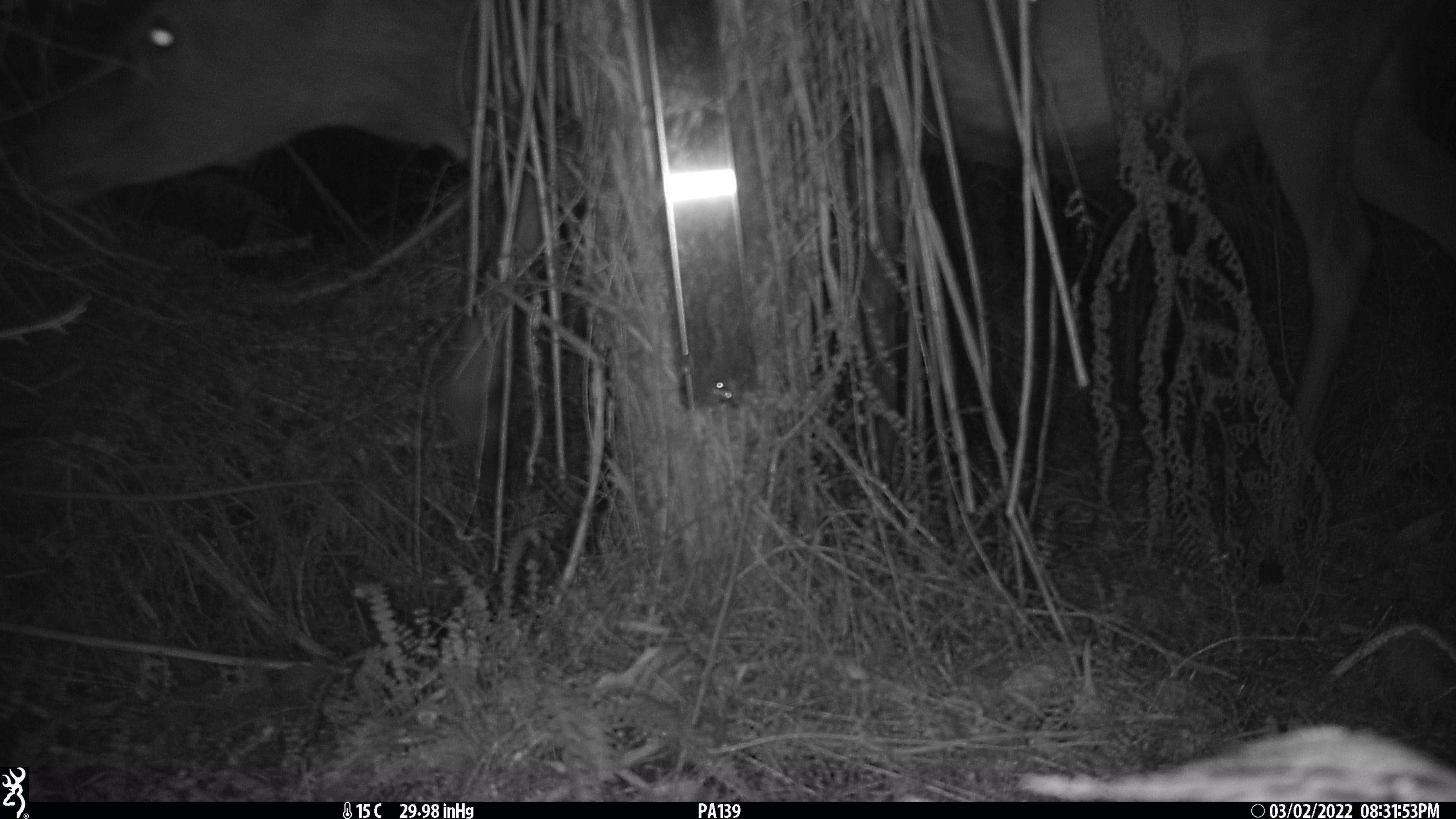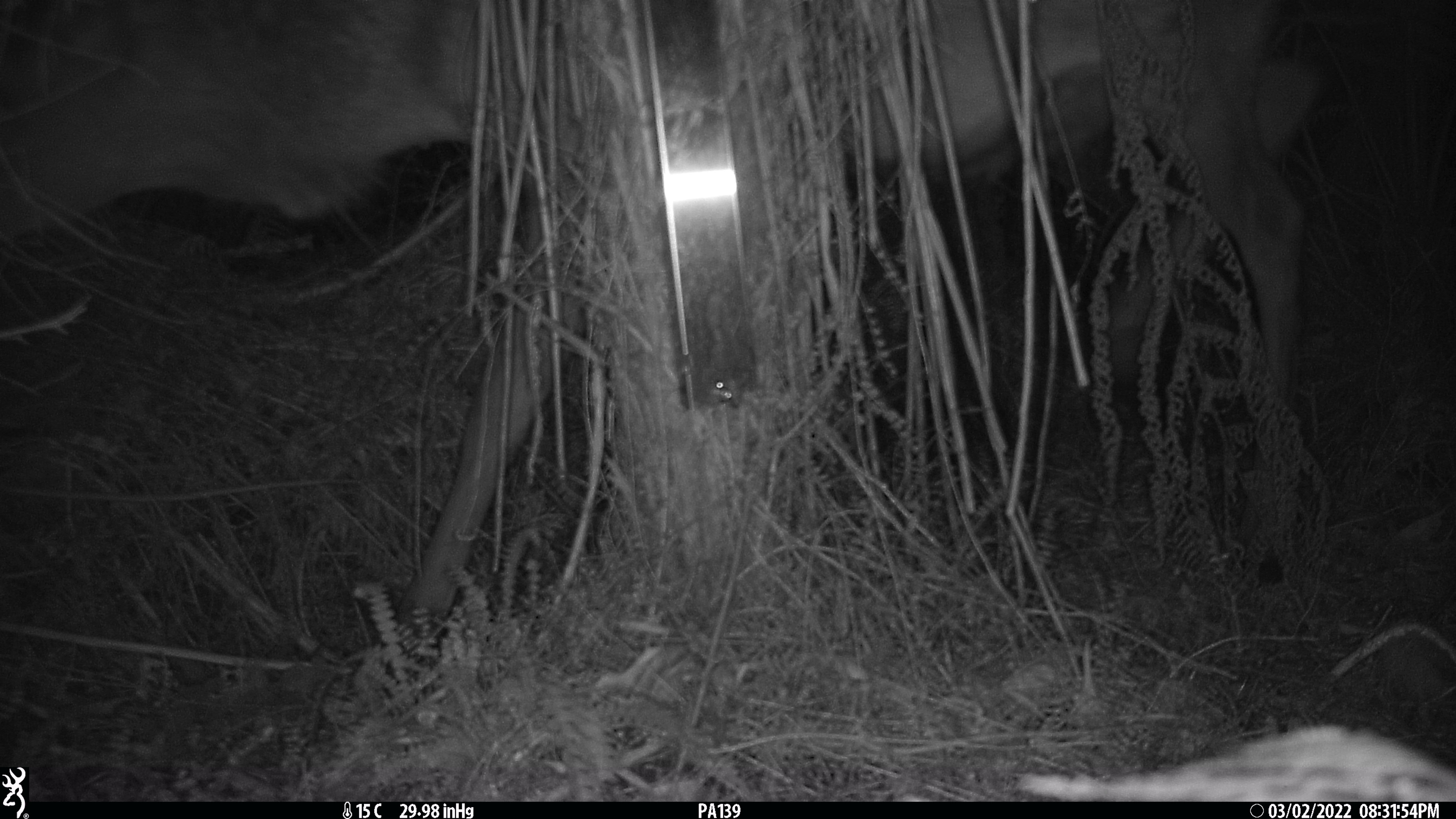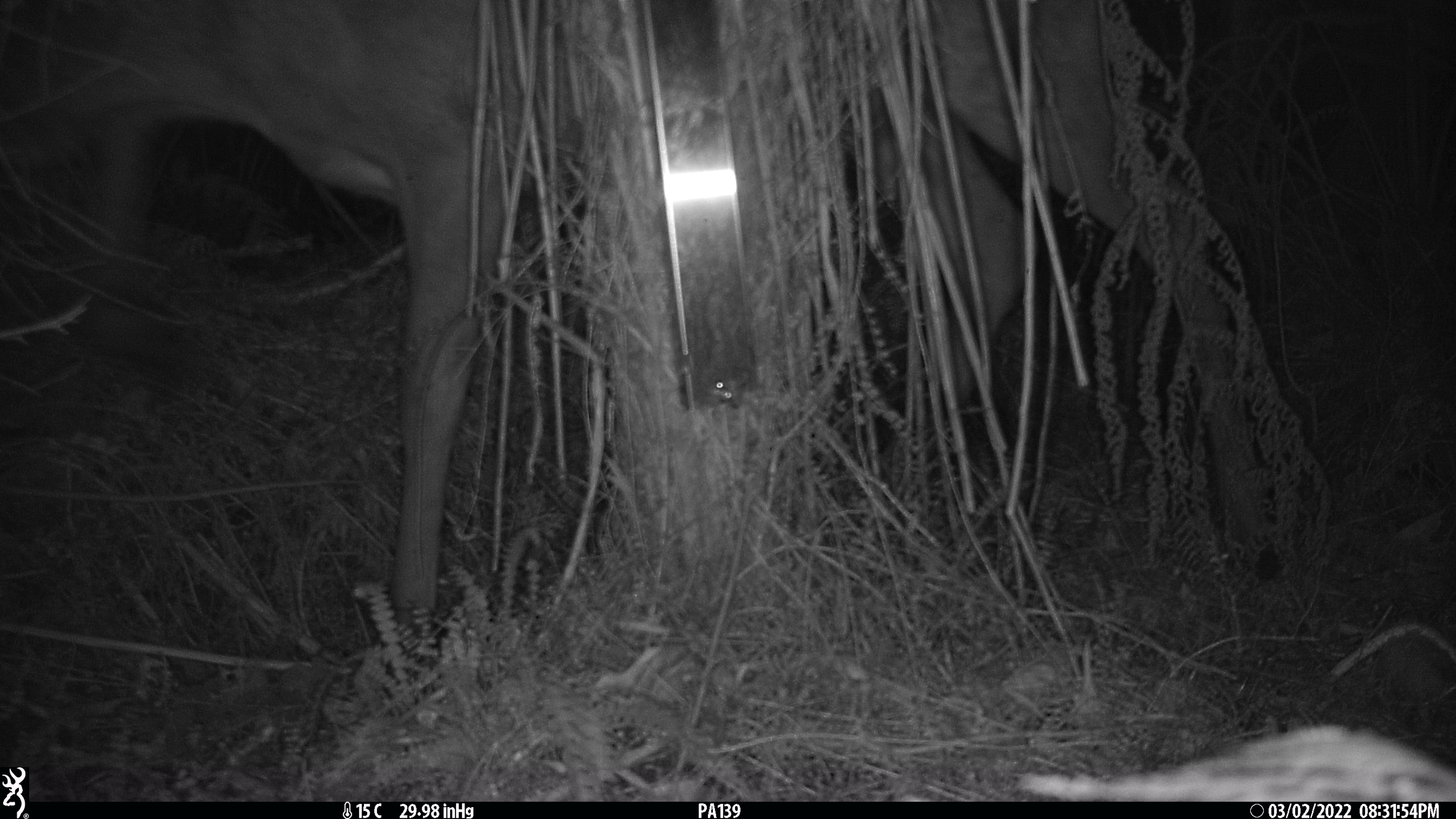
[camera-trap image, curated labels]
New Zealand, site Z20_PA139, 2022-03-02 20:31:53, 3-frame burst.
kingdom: Animalia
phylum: Chordata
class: Mammalia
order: Artiodactyla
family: Cervidae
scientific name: Cervidae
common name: deer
Deer (Cervidae).